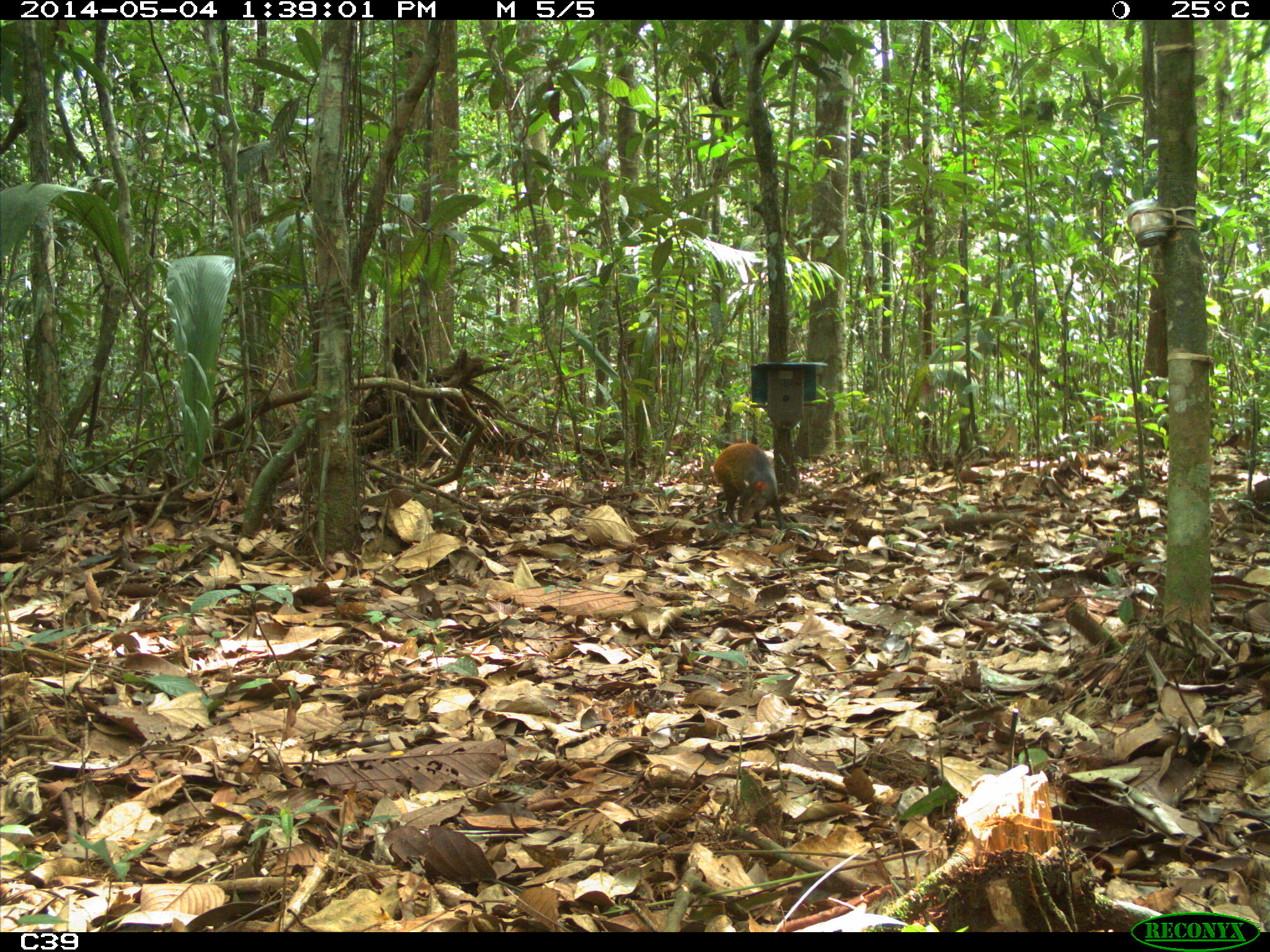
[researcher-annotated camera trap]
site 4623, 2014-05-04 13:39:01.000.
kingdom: Animalia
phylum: Chordata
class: Mammalia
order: Rodentia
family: Dasyproctidae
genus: Dasyprocta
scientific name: Dasyprocta leporina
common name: red-rumped agouti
Dasyprocta leporina (red-rumped agouti), count 2, age adult.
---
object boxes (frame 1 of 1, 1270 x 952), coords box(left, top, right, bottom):
dasyprocta leporina: box(713, 443, 784, 530)